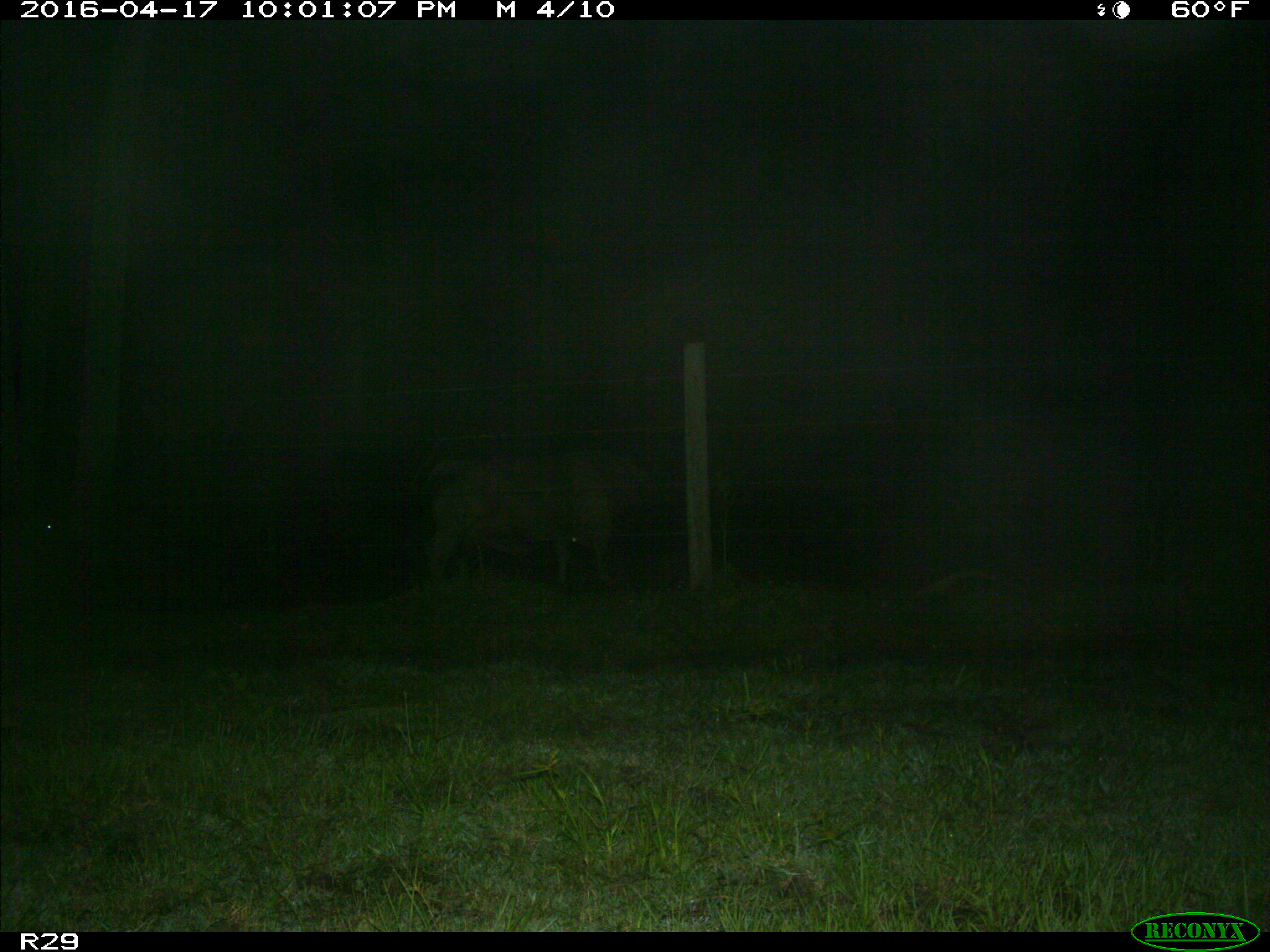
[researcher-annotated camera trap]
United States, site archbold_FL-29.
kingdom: Animalia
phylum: Chordata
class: Mammalia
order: Artiodactyla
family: Bovidae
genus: Bos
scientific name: Bos taurus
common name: domestic cow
Bos taurus (domestic cow).